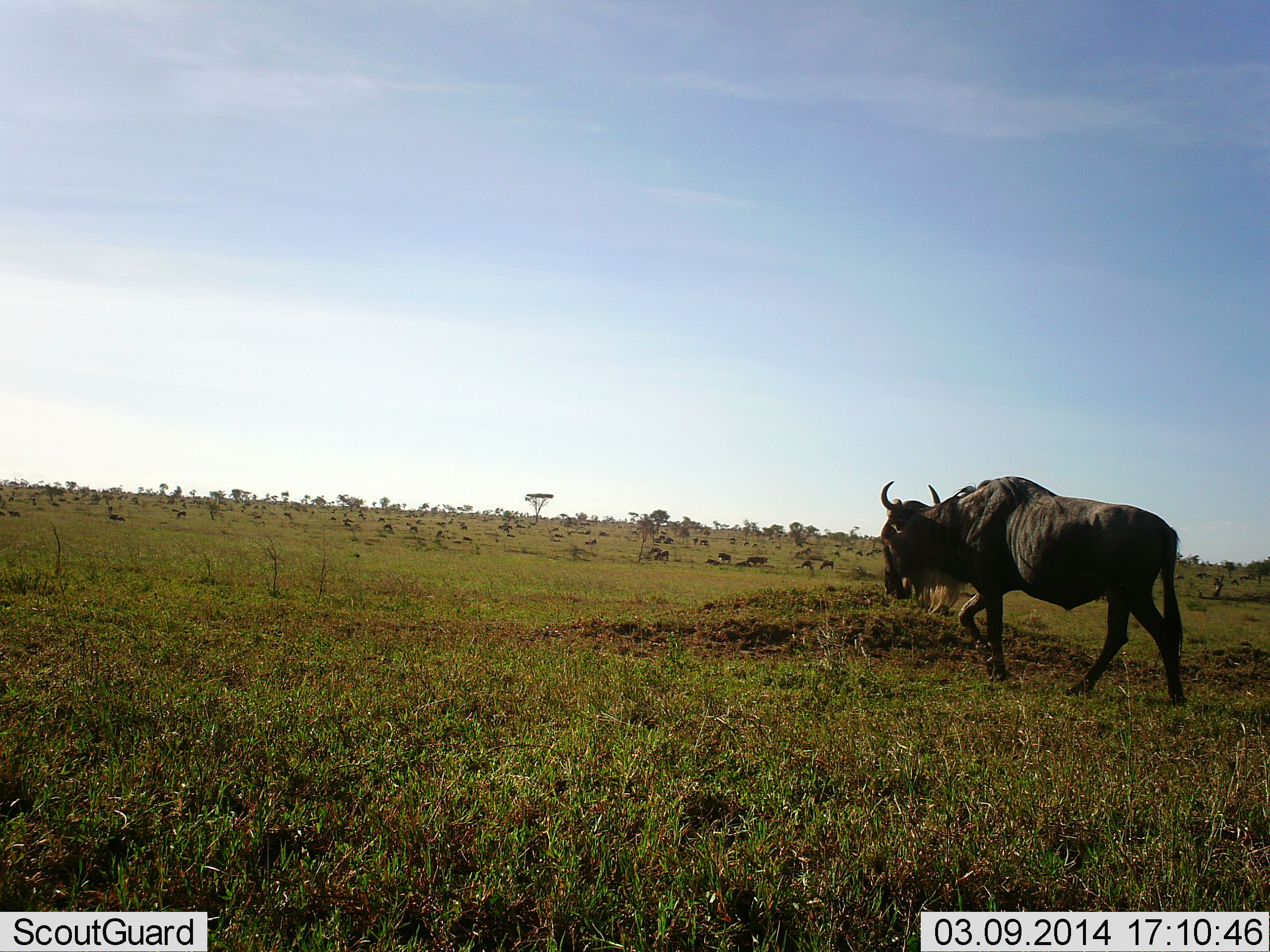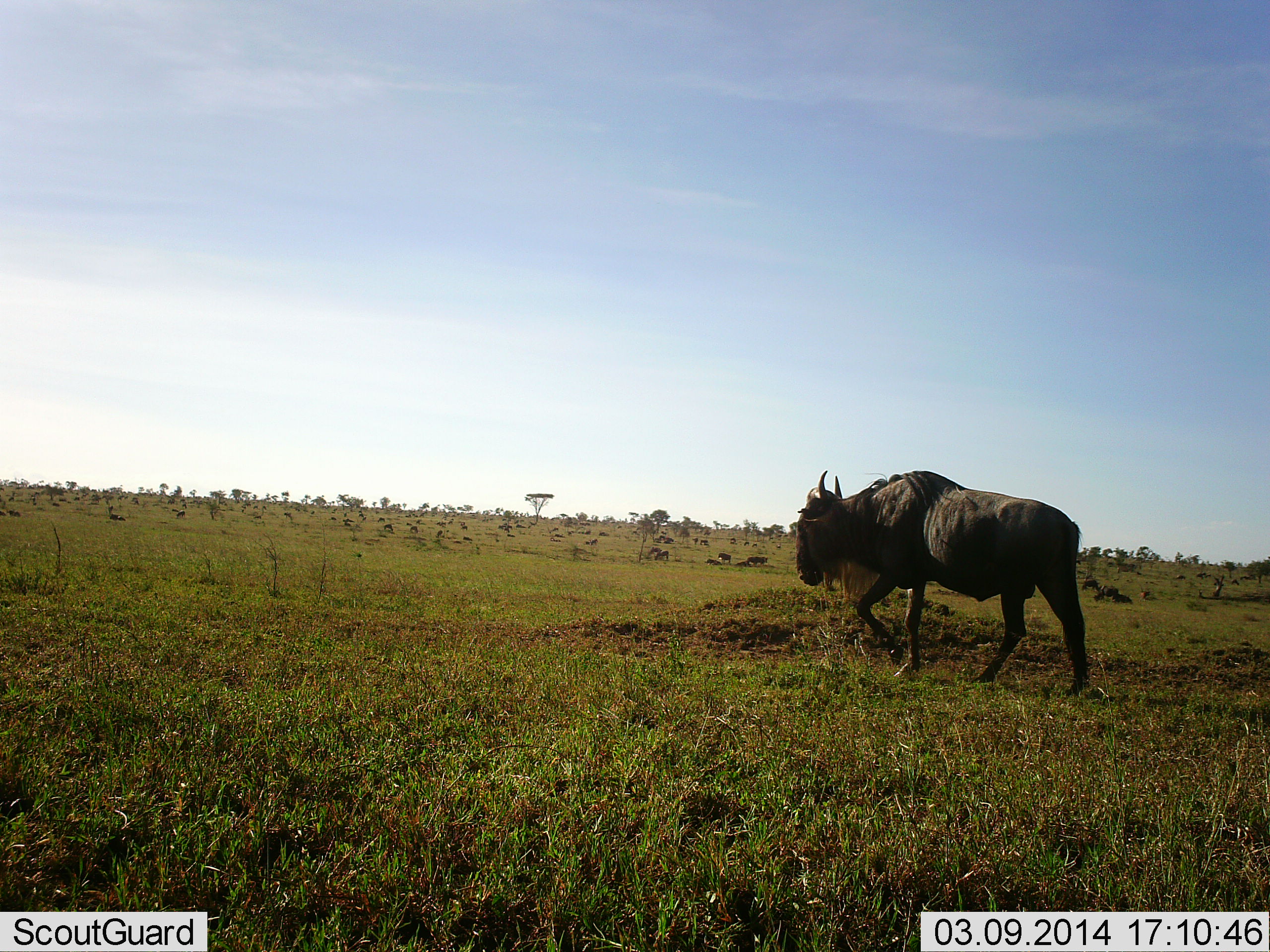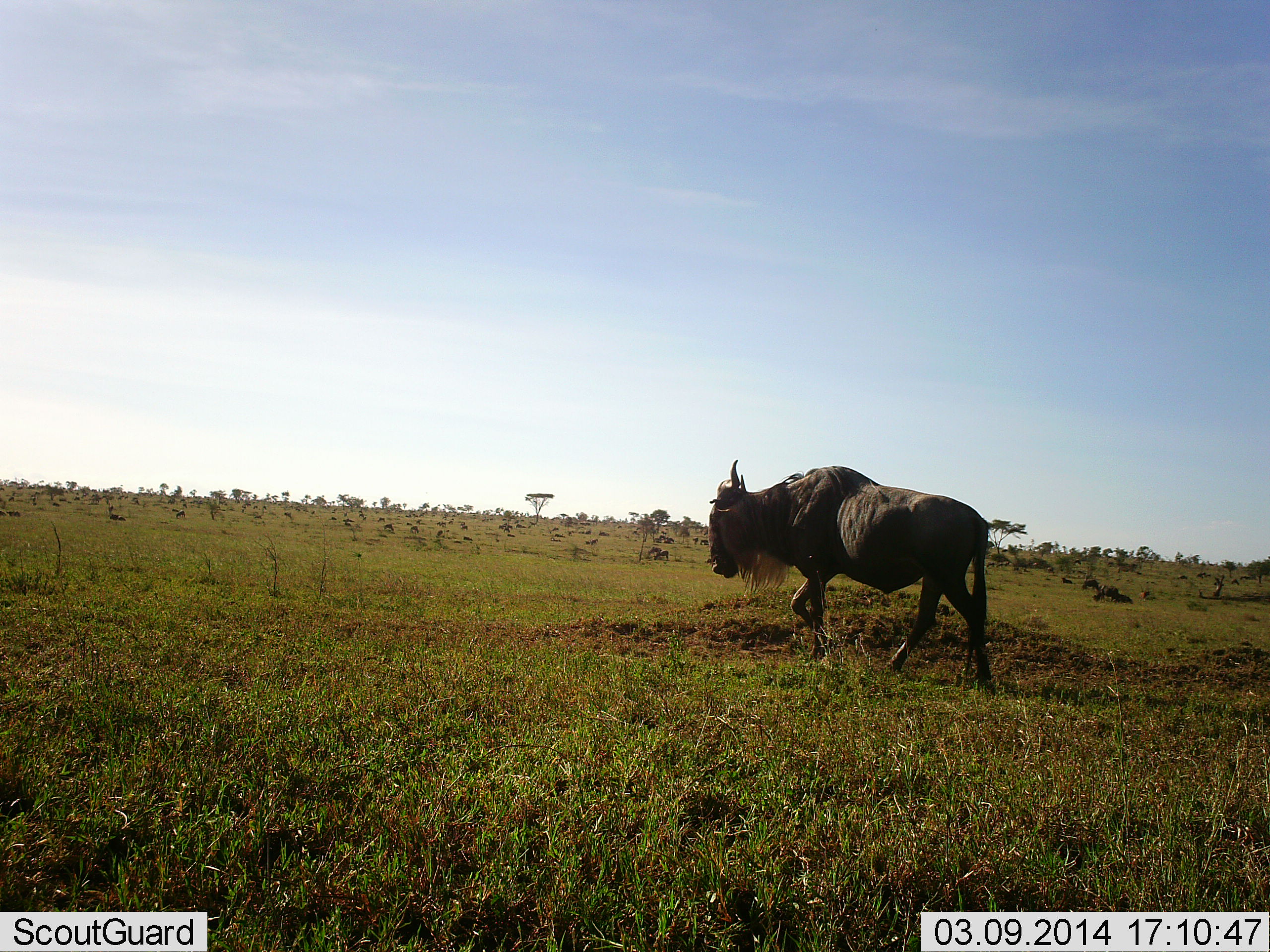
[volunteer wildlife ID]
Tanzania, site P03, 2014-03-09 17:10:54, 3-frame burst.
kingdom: Animalia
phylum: Chordata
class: Mammalia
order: Artiodactyla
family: Bovidae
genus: Connochaetes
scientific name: Connochaetes taurinus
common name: blue wildebeest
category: wildebeest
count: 1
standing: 30%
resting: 20%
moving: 100%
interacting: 0%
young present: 0%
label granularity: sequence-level